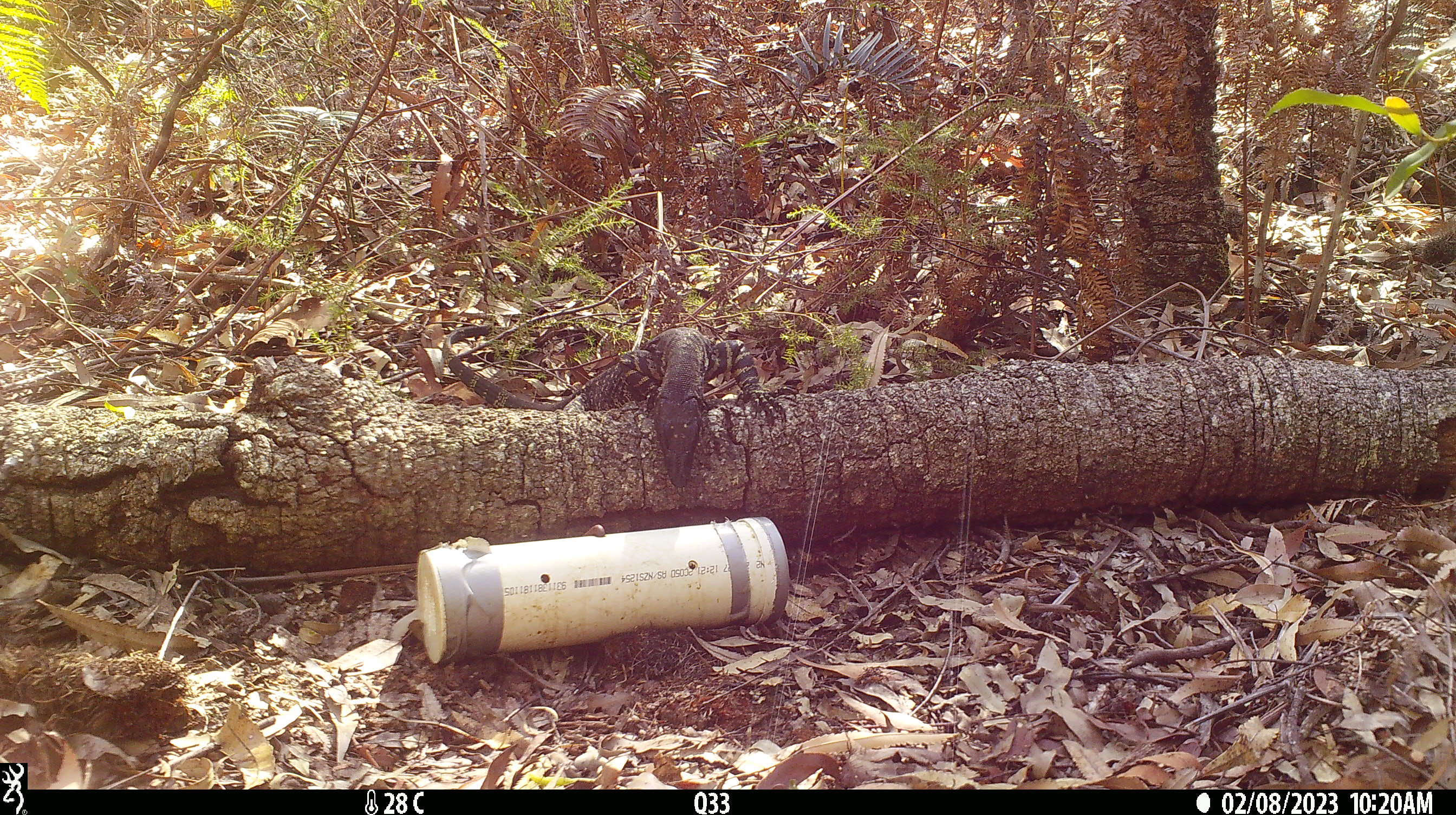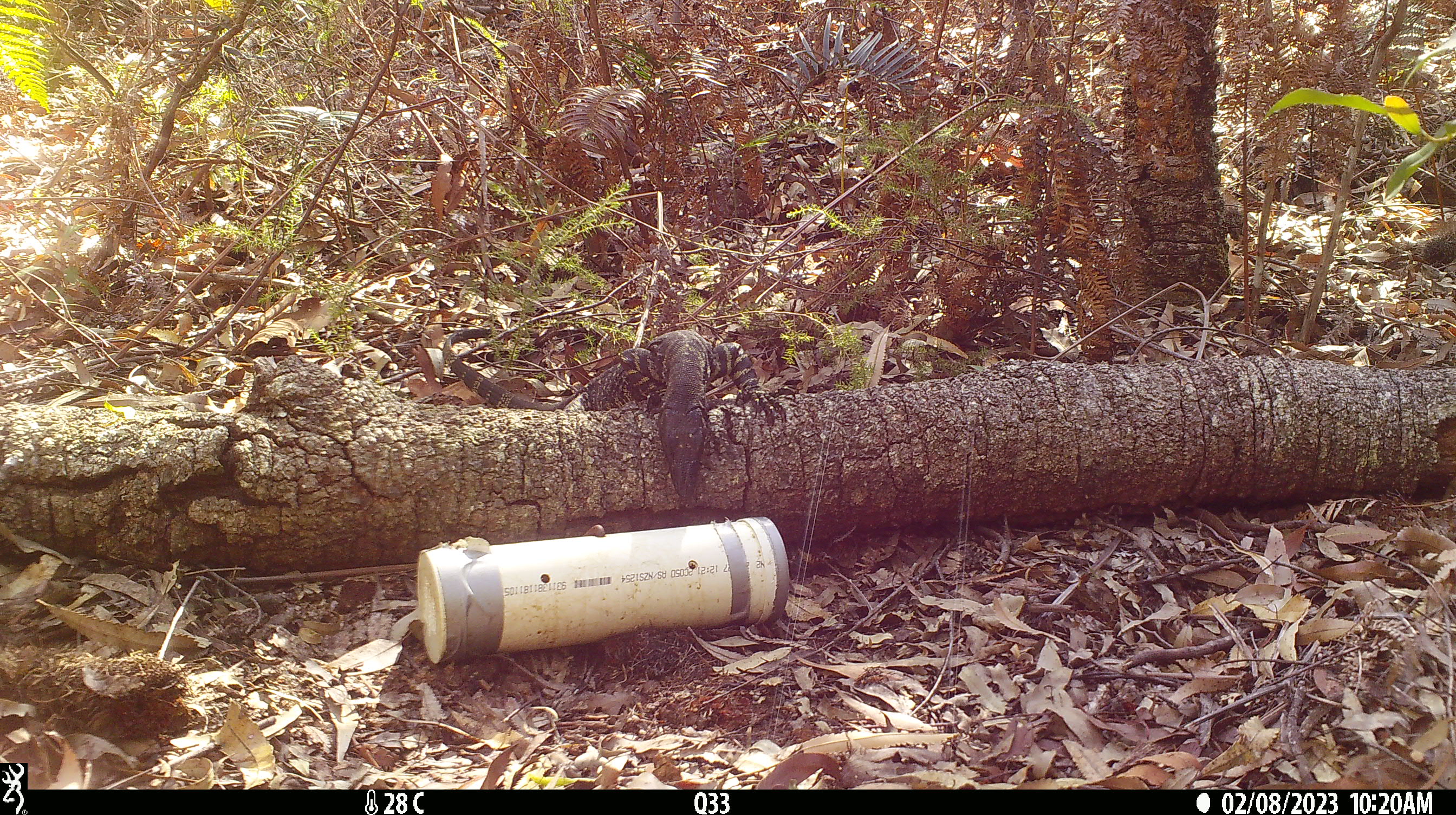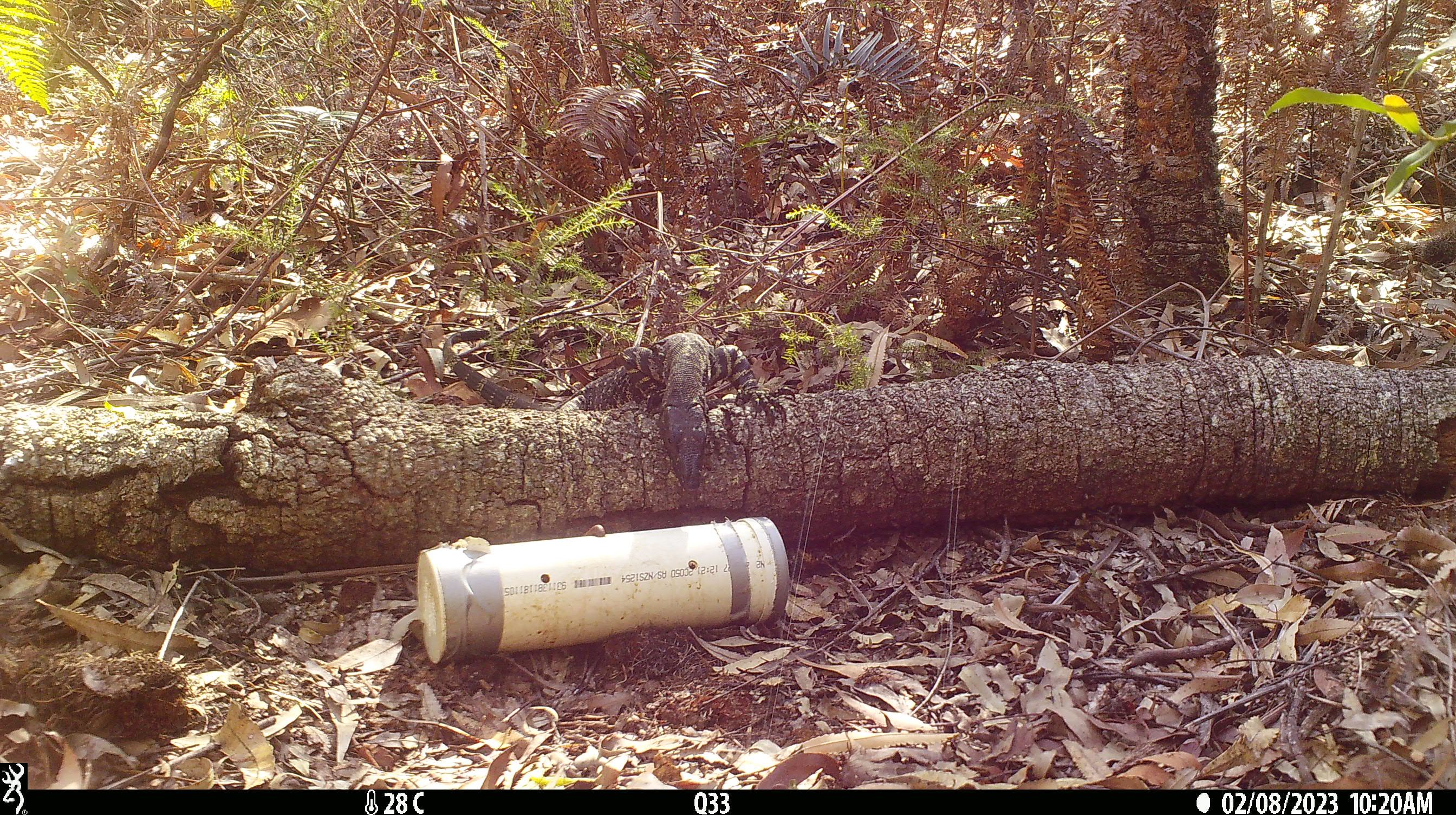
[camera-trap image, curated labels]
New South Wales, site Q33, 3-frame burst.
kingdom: Animalia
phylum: Chordata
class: Reptilia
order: Squamata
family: Varanidae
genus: Varanus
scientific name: Varanus varius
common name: lace monitor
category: goanna